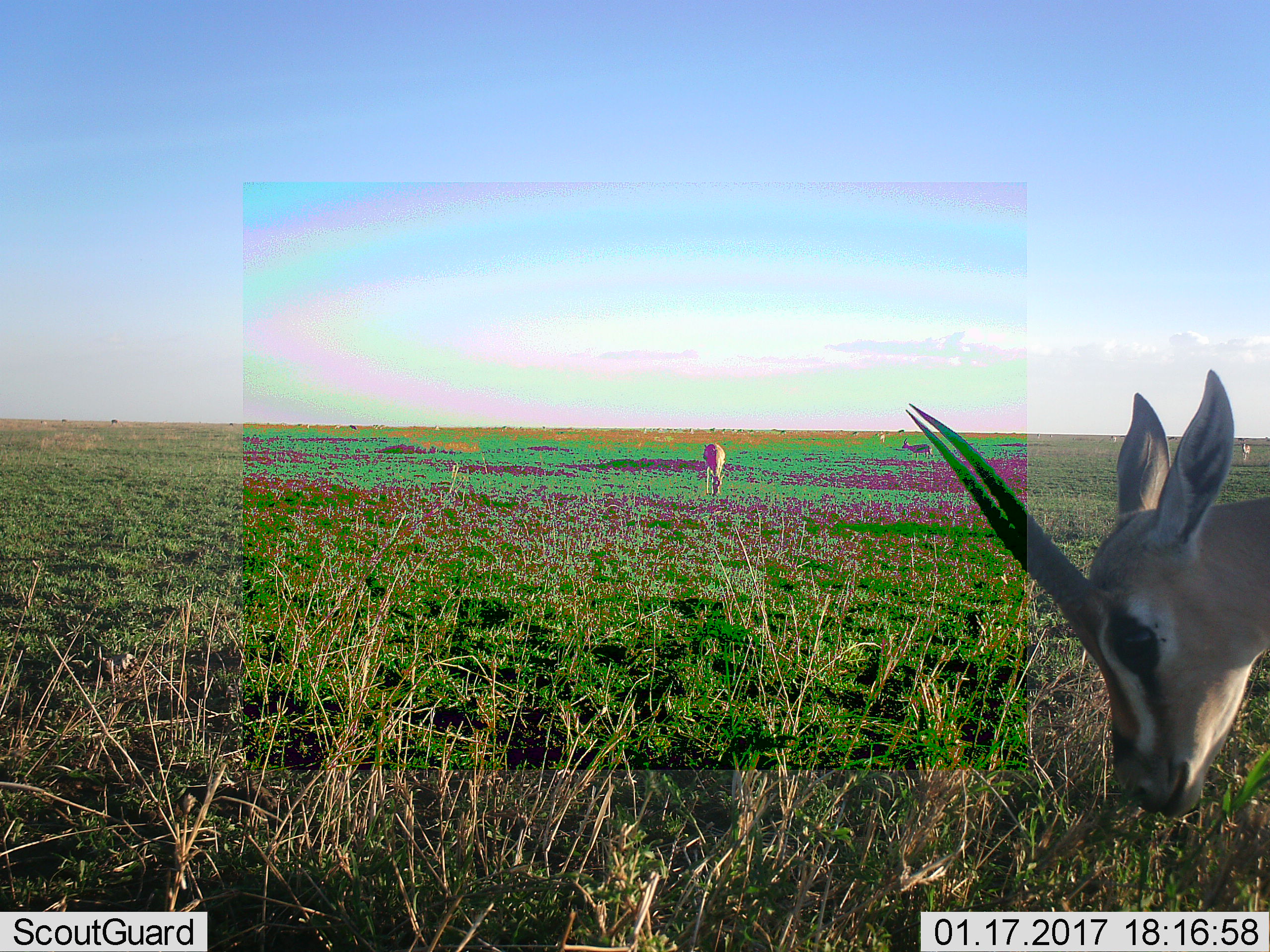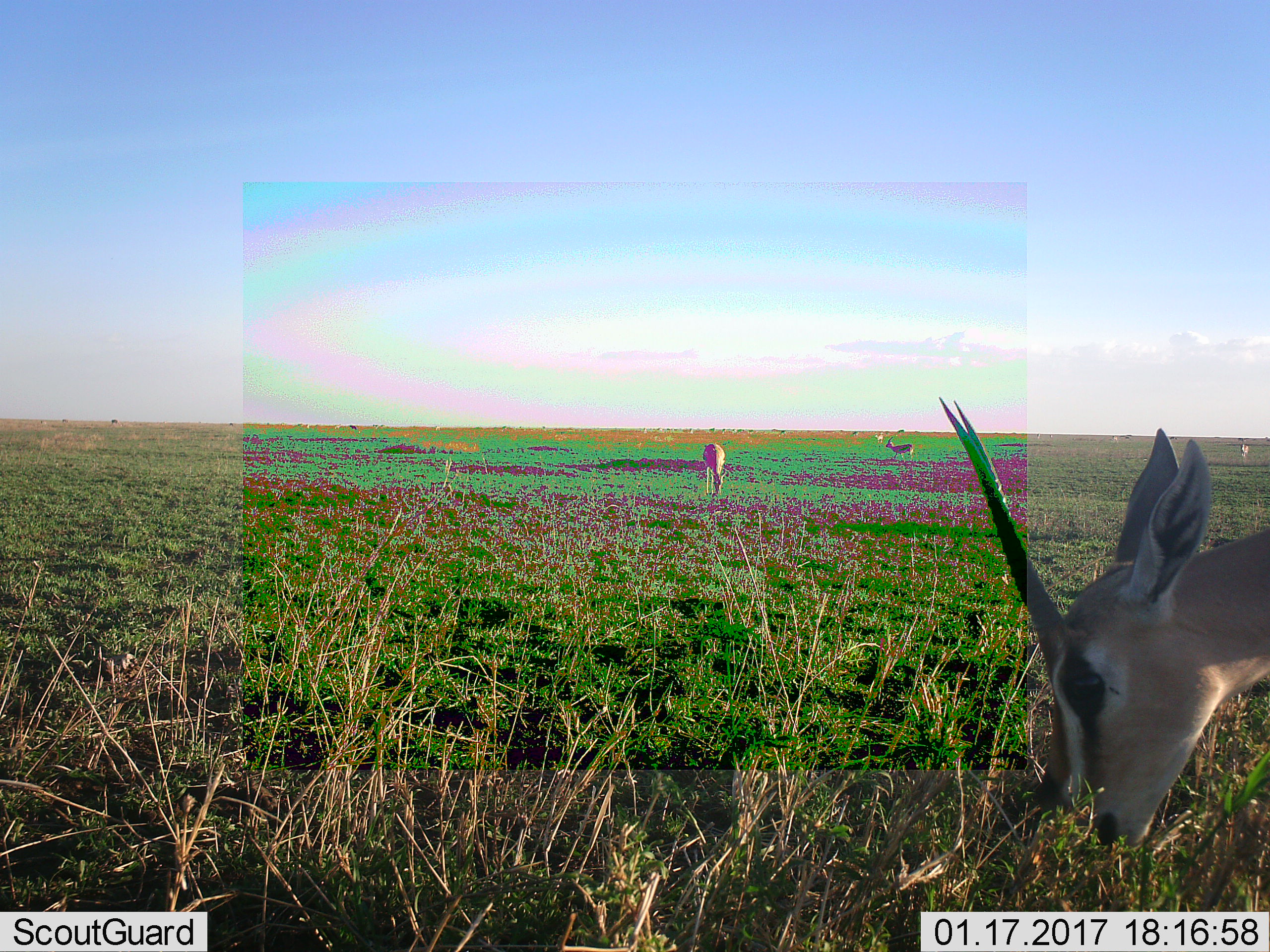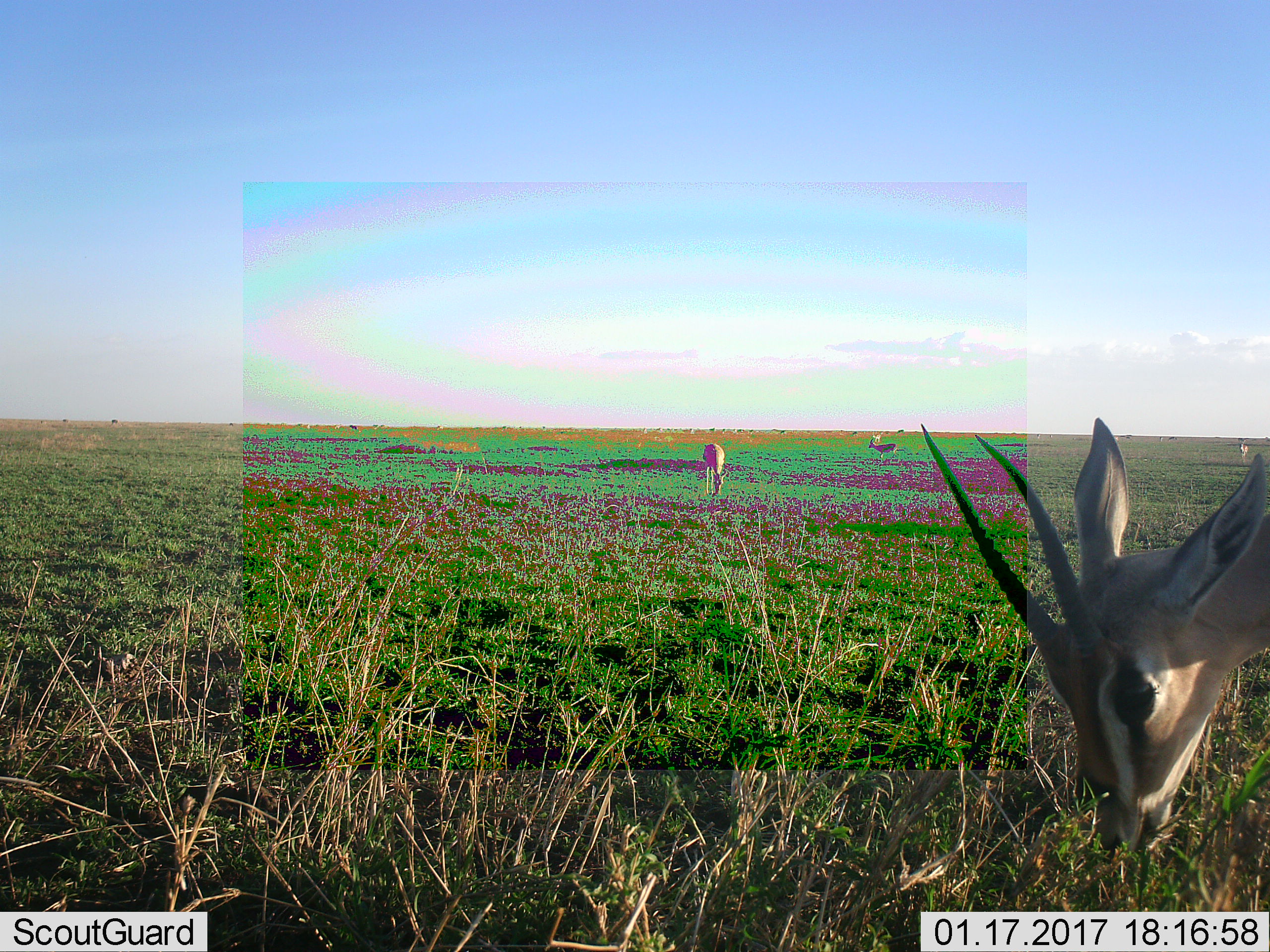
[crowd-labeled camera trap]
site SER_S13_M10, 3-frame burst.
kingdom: Animalia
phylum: Chordata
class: Mammalia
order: Artiodactyla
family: Bovidae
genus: Eudorcas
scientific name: Eudorcas thomsonii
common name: thomson's gazelle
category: gazellethomsons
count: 3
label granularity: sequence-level